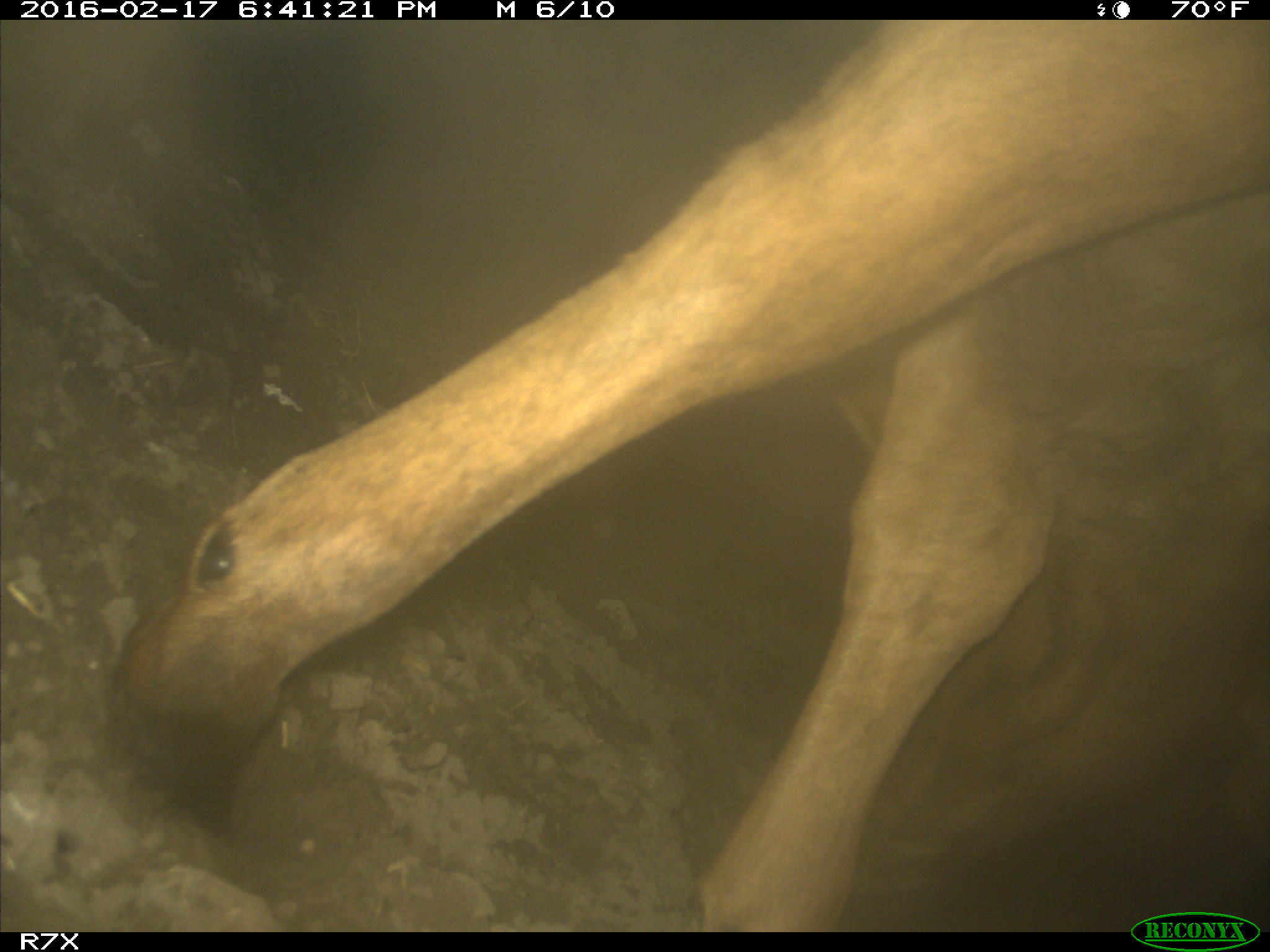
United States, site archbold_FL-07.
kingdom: Animalia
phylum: Chordata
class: Mammalia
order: Artiodactyla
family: Bovidae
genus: Bos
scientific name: Bos taurus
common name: domestic cow